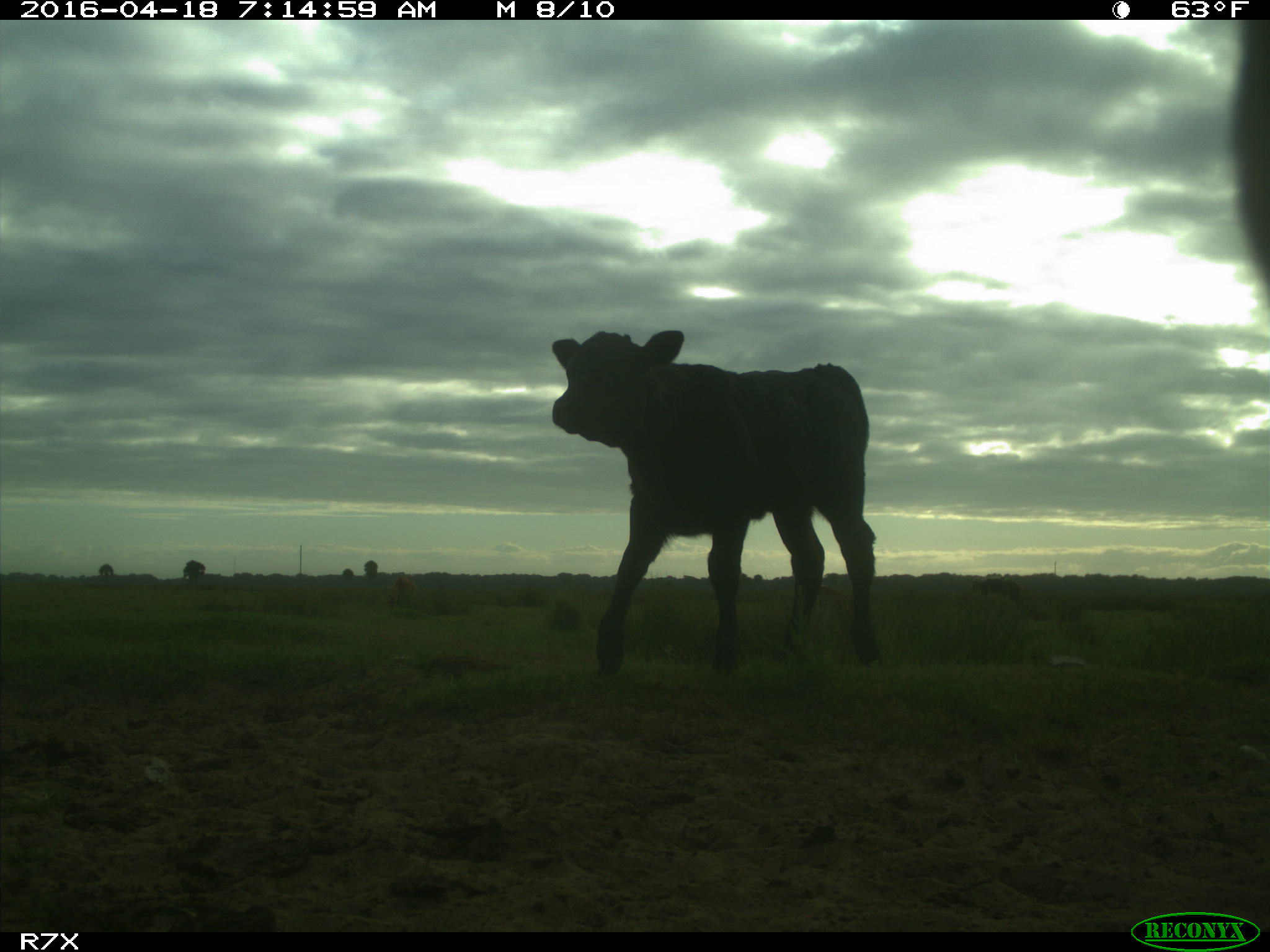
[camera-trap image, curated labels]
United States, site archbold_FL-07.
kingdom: Animalia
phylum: Chordata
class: Mammalia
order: Artiodactyla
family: Bovidae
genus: Bos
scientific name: Bos taurus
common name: domestic cow